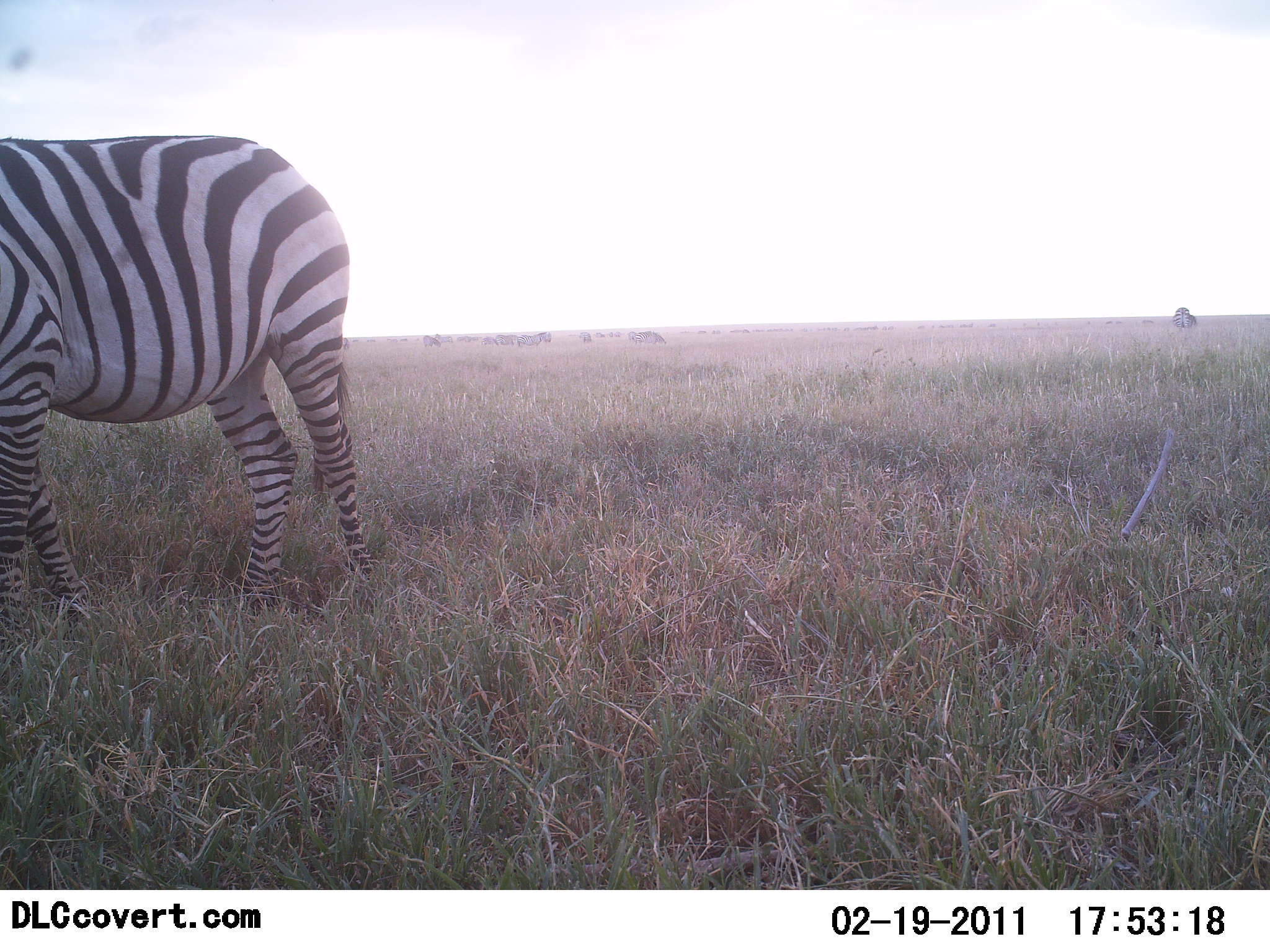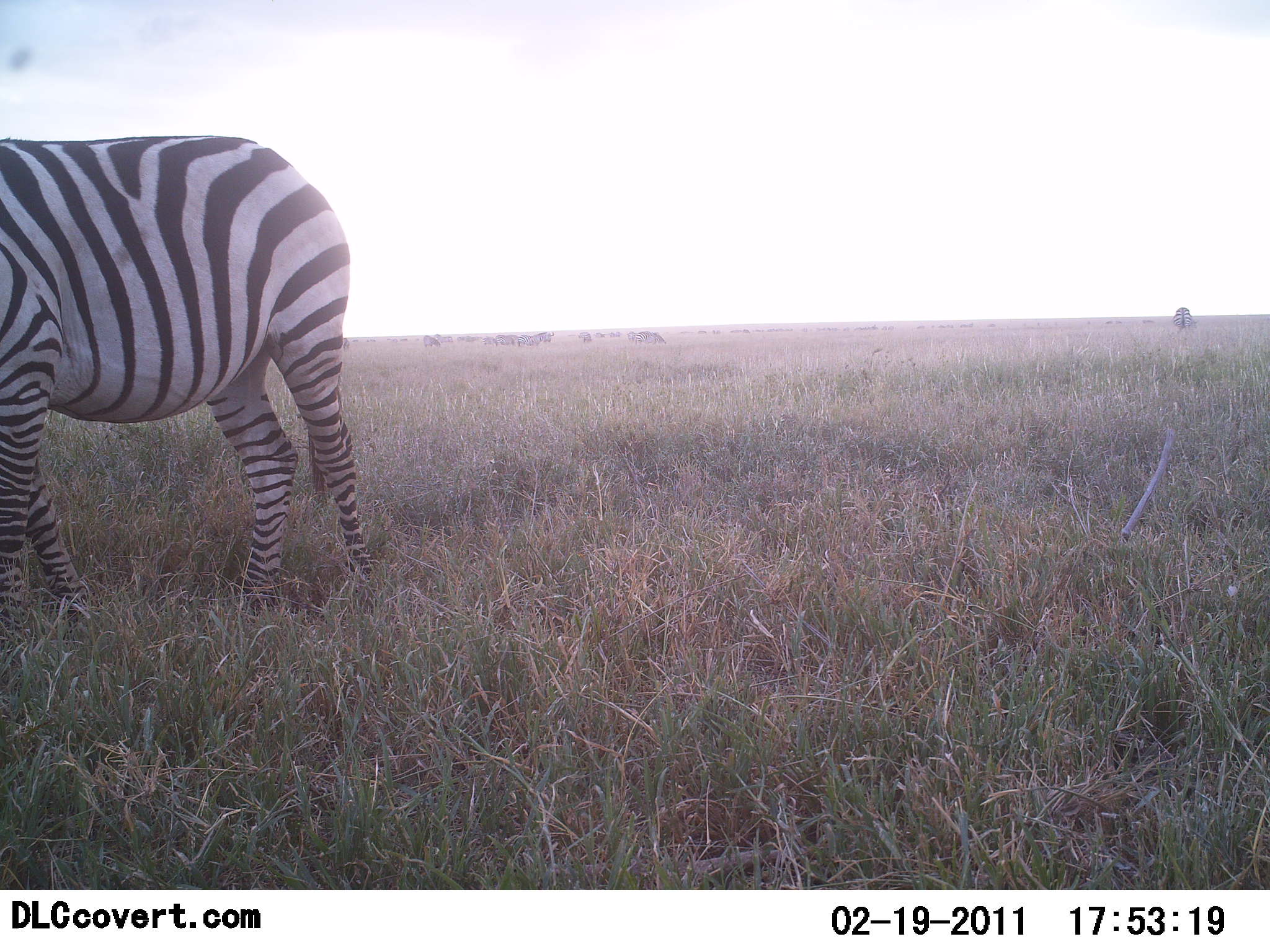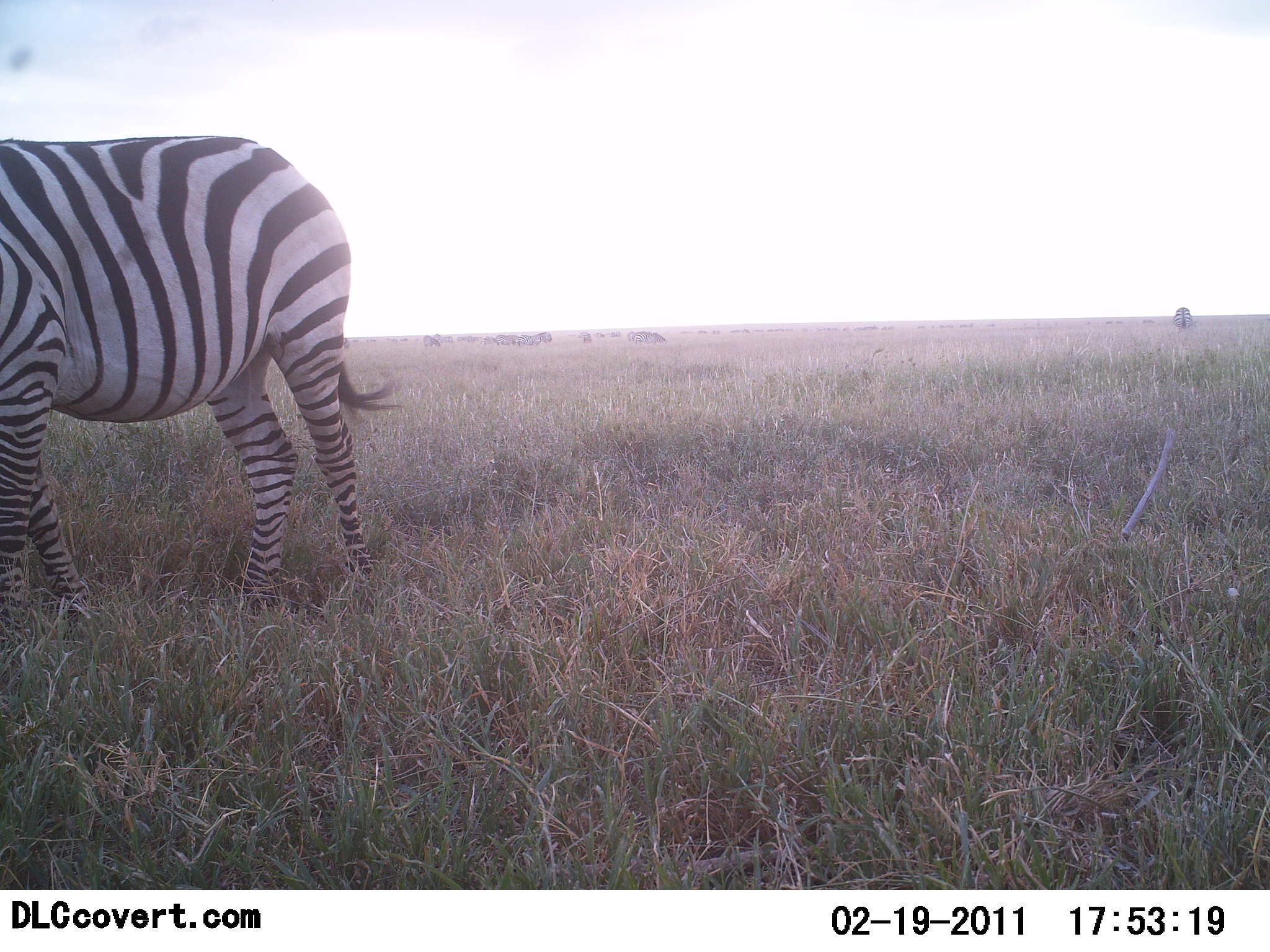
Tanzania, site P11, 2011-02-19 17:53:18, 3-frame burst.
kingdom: Animalia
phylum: Chordata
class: Mammalia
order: Perissodactyla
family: Equidae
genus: Equus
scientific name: Equus quagga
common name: plains zebra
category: zebra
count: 1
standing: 94%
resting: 0%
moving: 0%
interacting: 0%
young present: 0%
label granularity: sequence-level